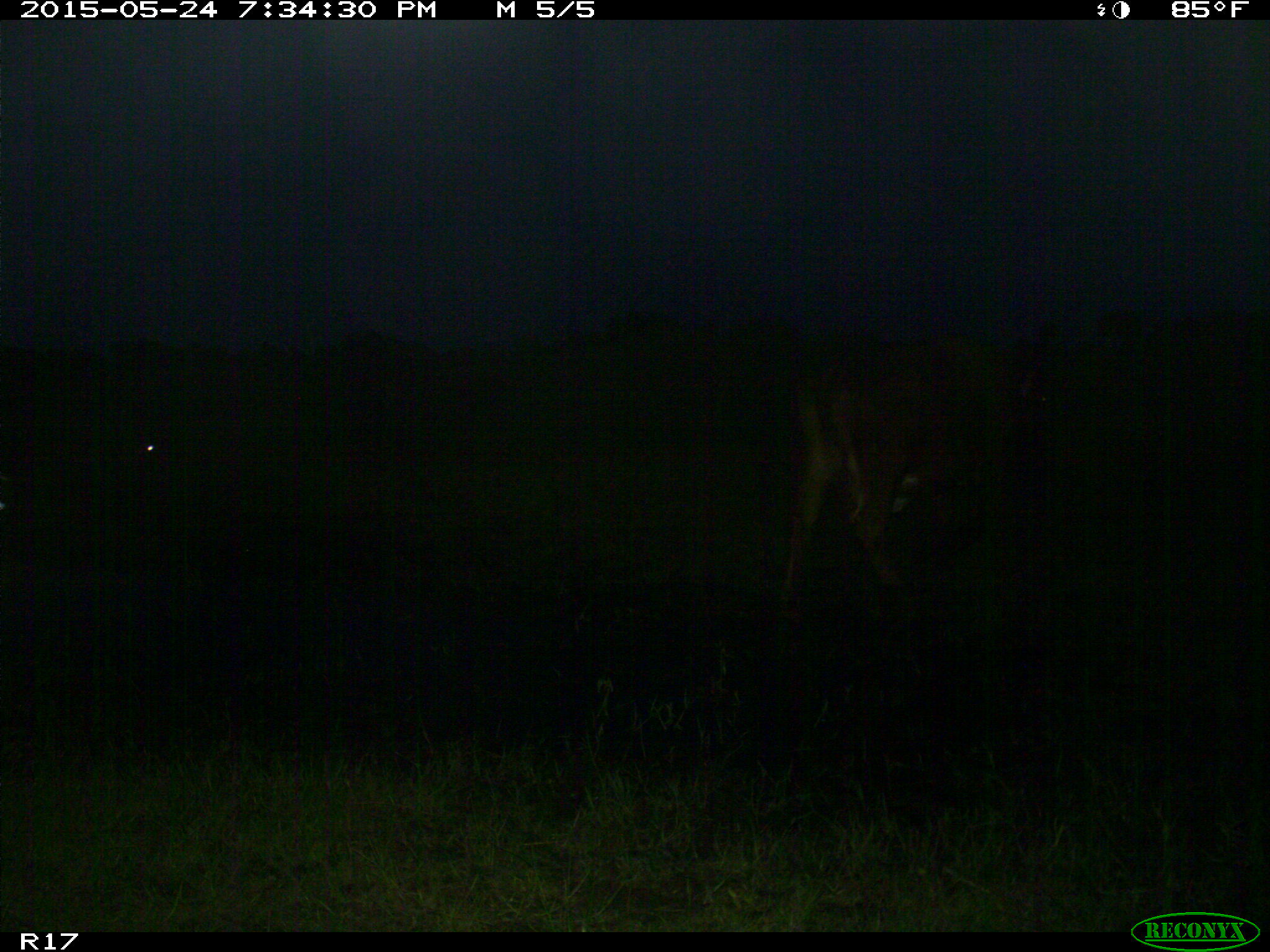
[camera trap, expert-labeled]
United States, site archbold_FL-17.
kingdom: Animalia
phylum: Chordata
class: Mammalia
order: Artiodactyla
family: Bovidae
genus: Bos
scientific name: Bos taurus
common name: domestic cow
Bos taurus (domestic cow).